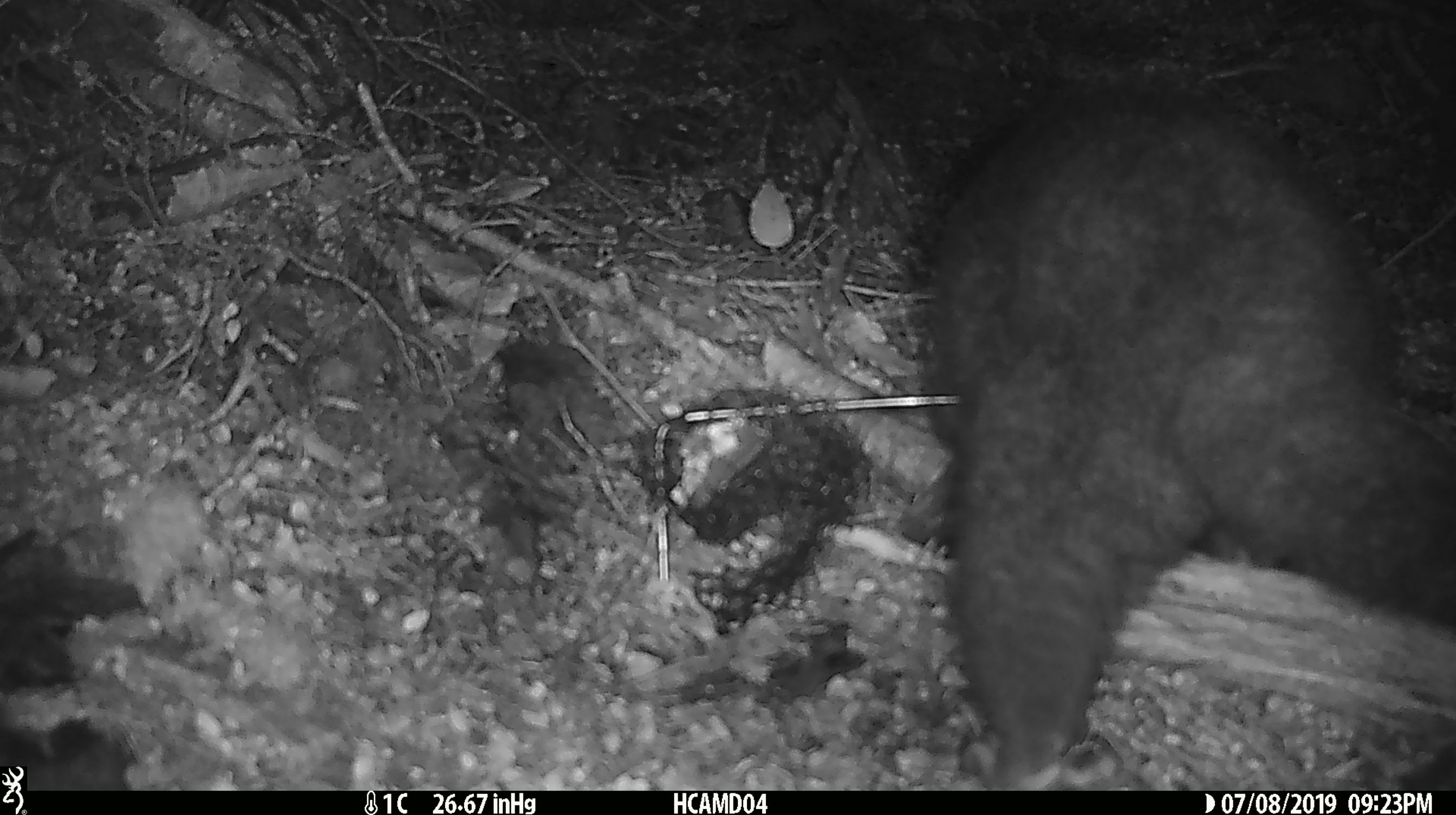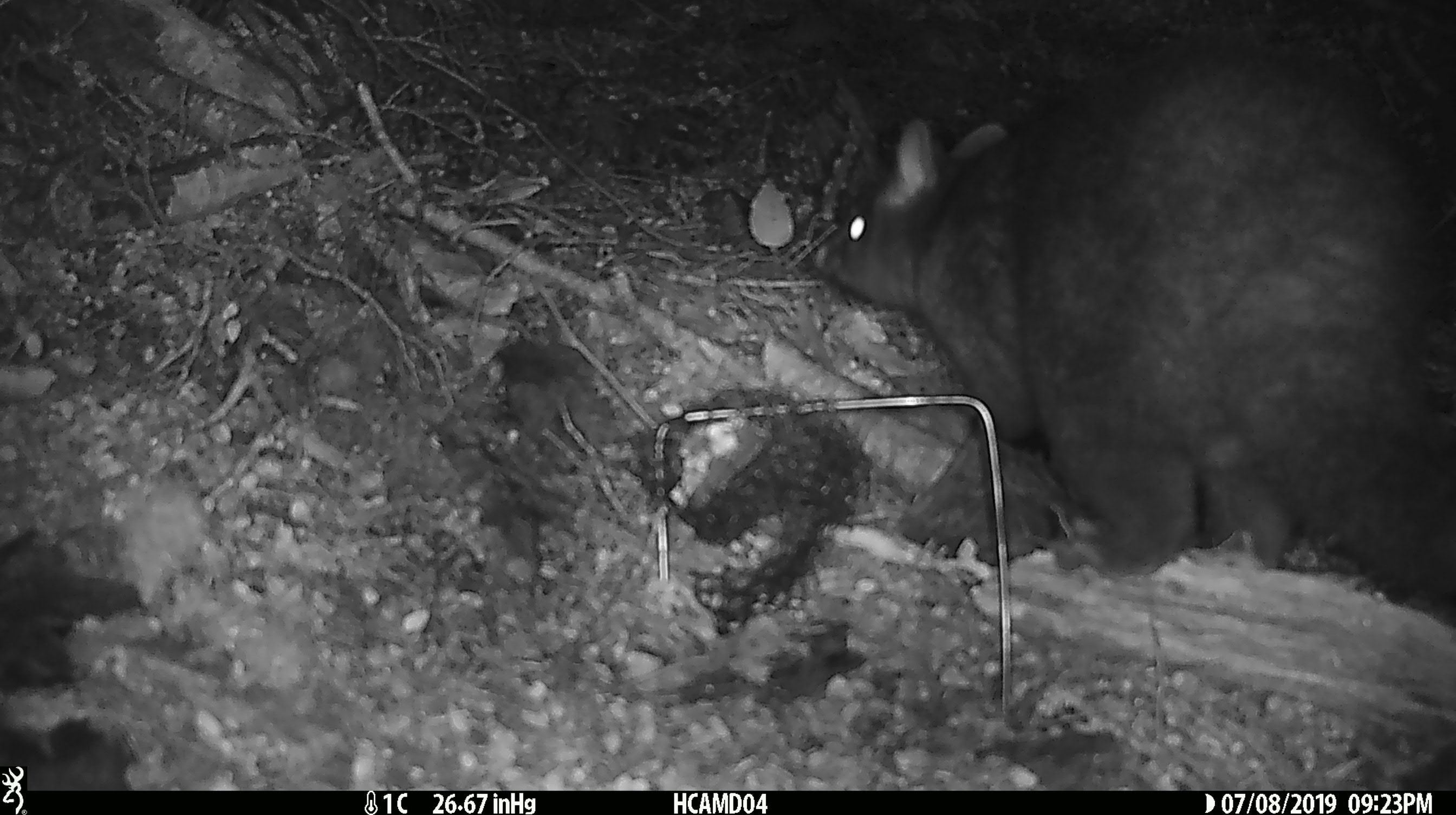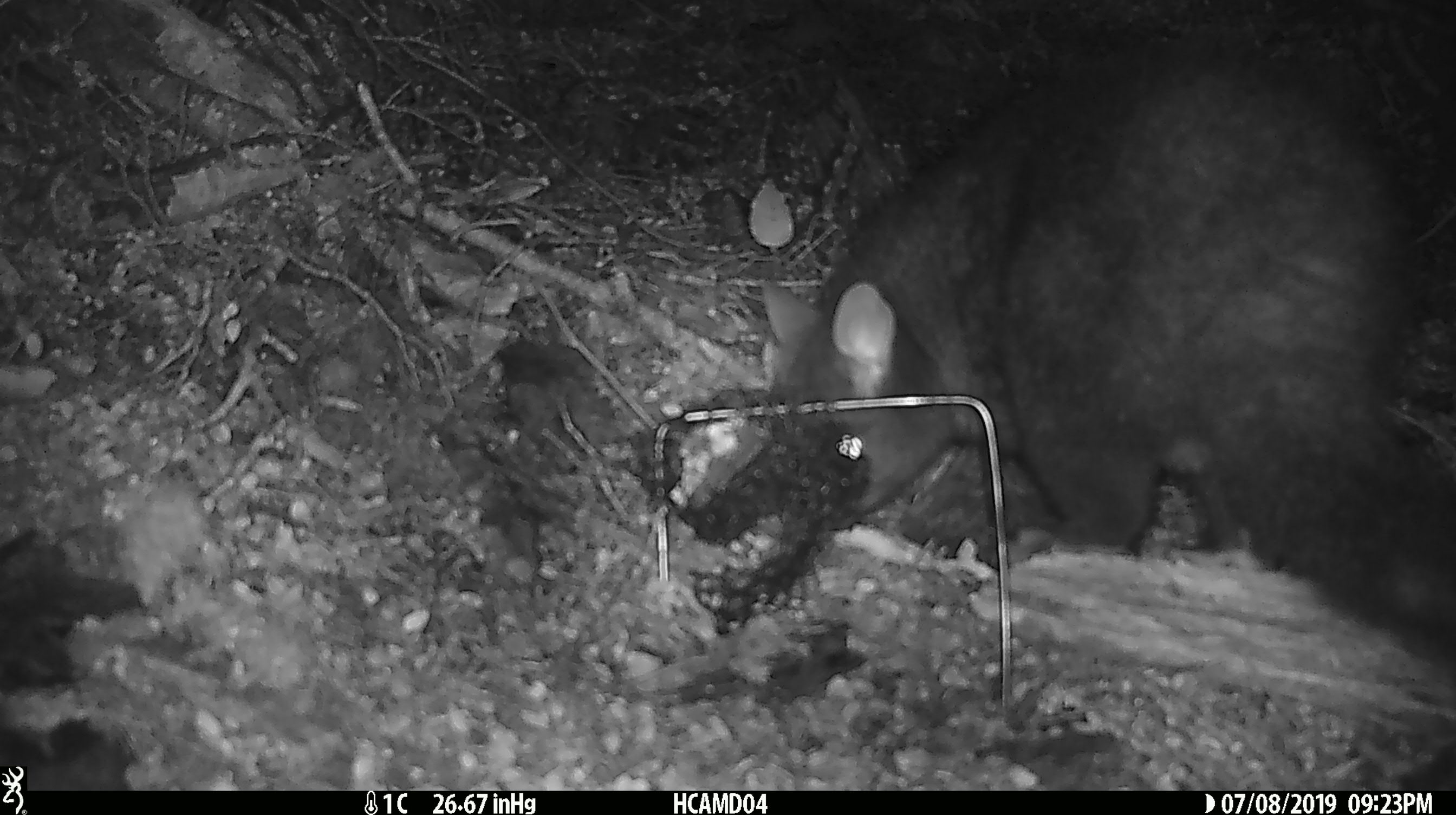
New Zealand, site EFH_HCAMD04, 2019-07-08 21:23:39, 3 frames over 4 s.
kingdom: Animalia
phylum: Chordata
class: Mammalia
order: Diprotodontia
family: Phalangeridae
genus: Trichosurus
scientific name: Trichosurus vulpecula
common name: common brushtail possum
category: possum